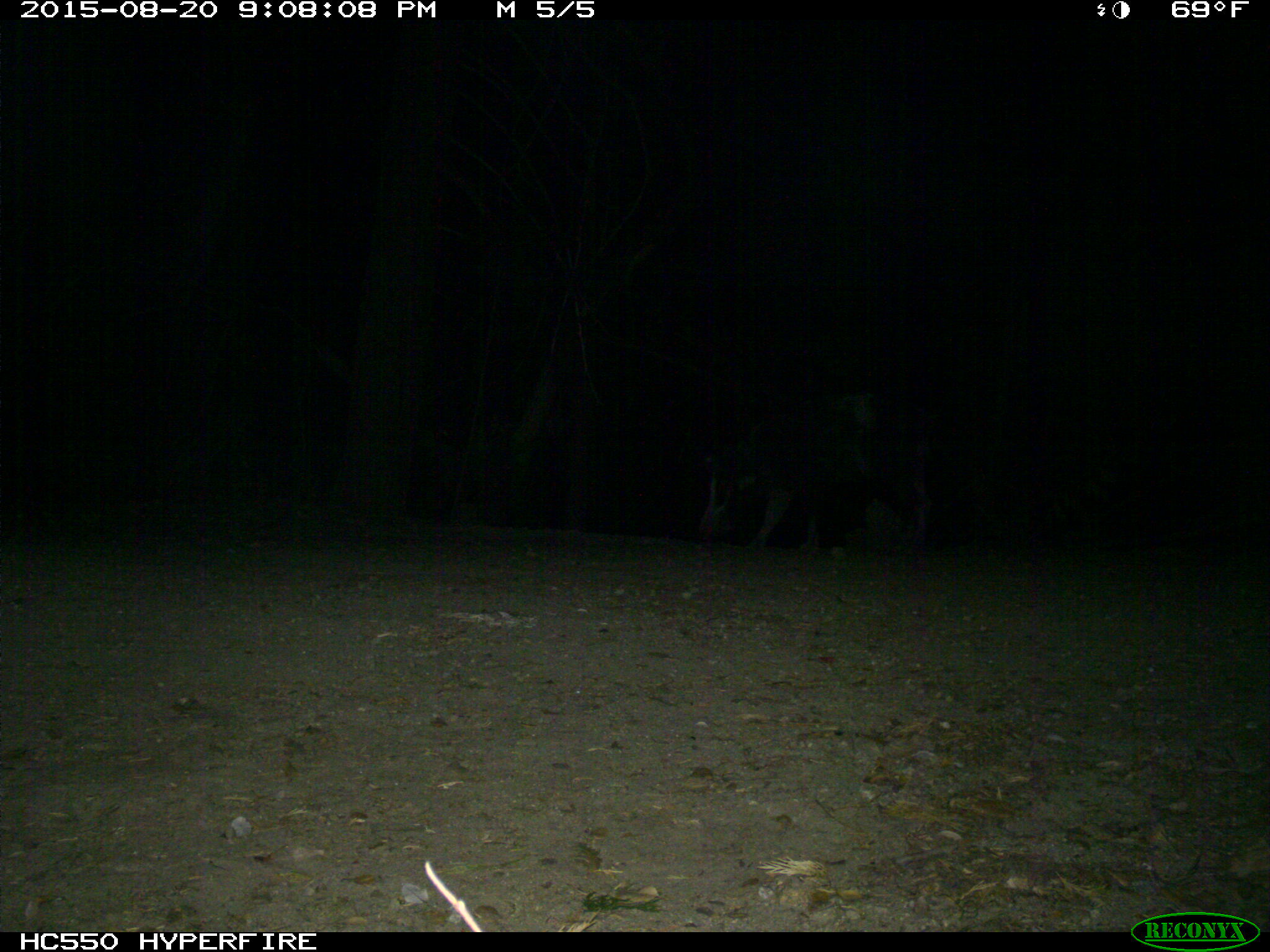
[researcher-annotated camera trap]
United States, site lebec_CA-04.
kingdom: Animalia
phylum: Chordata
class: Mammalia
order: Artiodactyla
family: Suidae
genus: Sus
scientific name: Sus scrofa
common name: wild boar